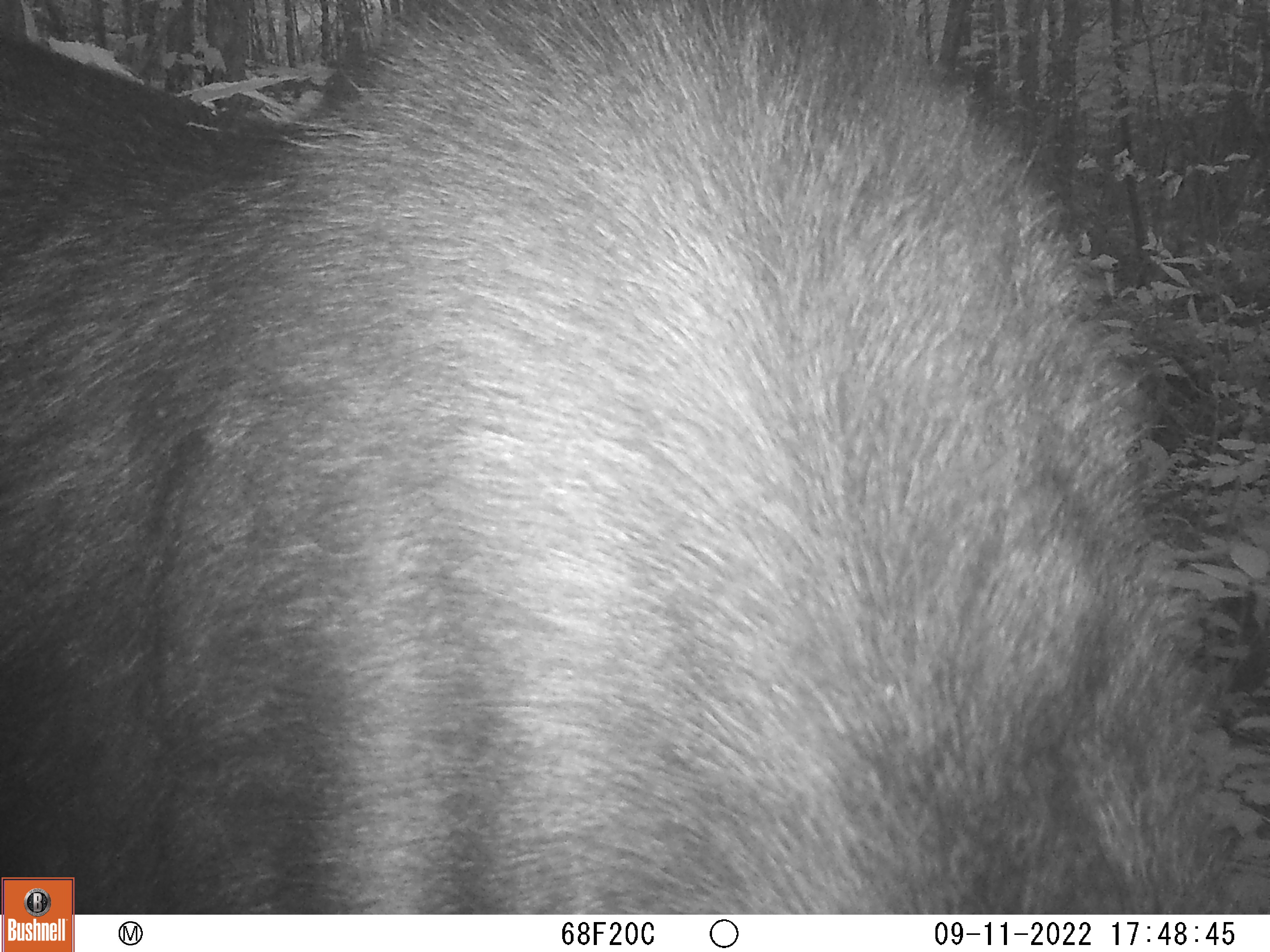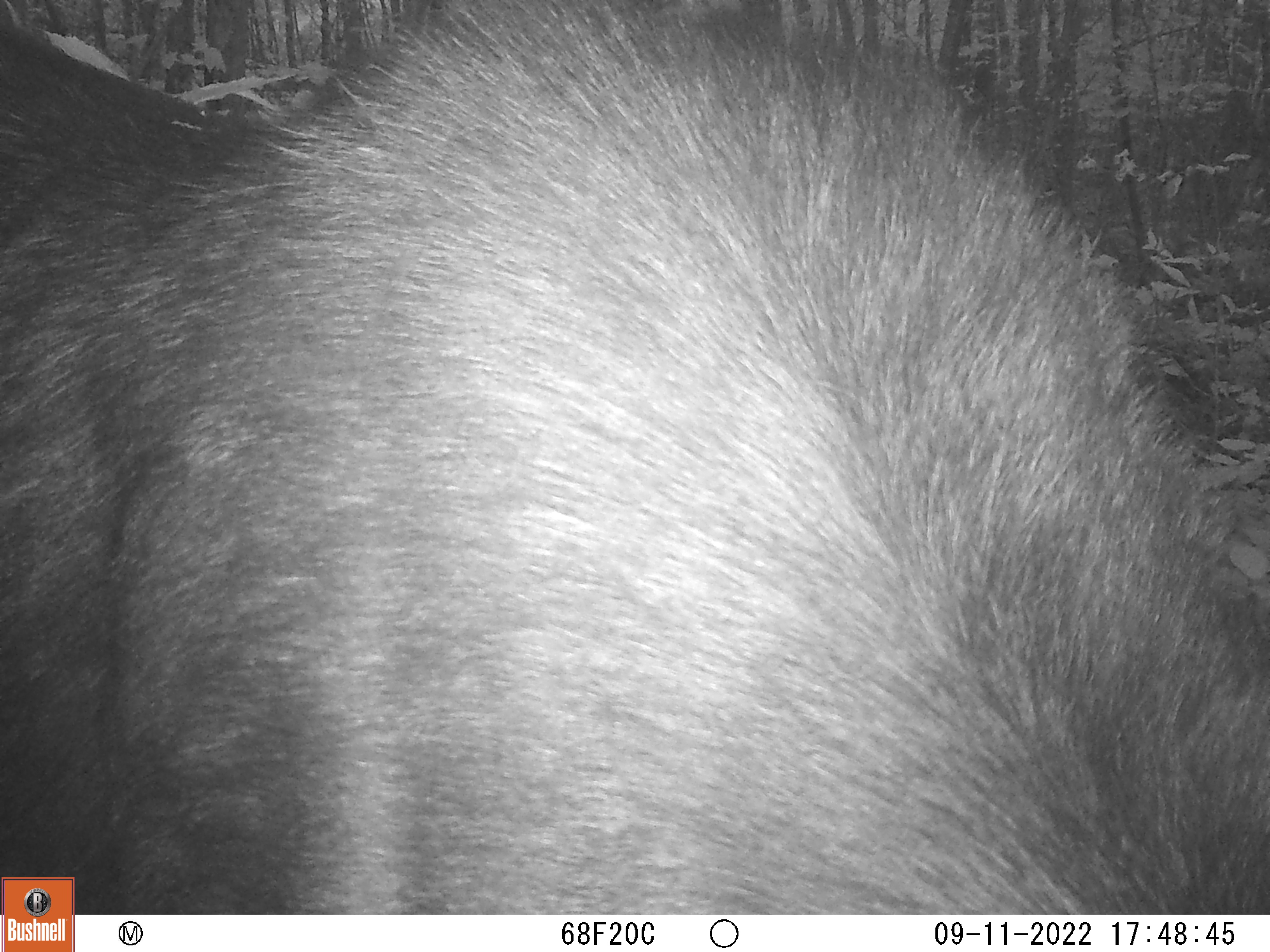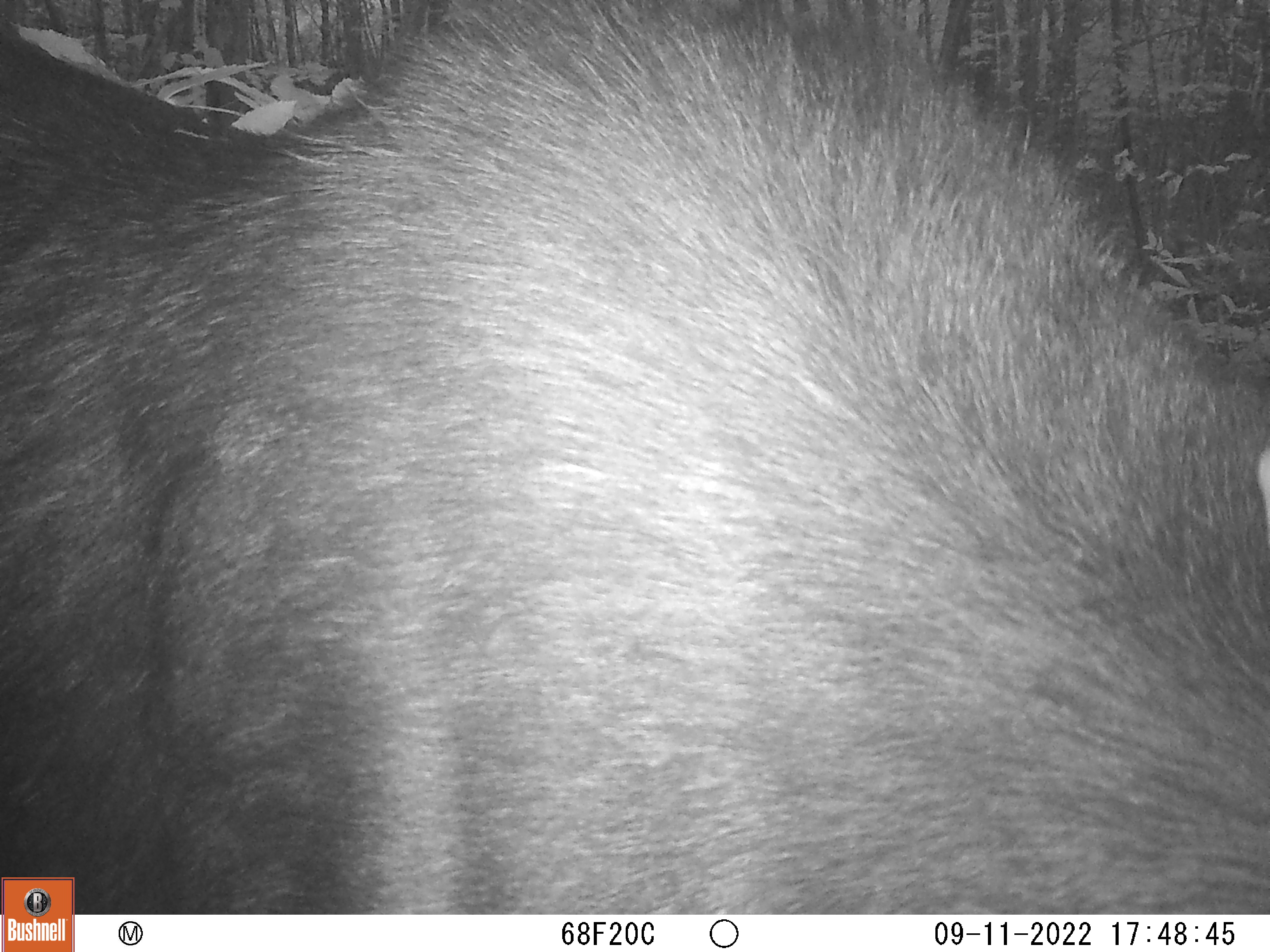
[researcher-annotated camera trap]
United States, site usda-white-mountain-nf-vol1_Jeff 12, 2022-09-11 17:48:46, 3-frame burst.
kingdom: Animalia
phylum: Chordata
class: Mammalia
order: Artiodactyla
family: Cervidae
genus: Alces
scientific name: Alces alces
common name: moose